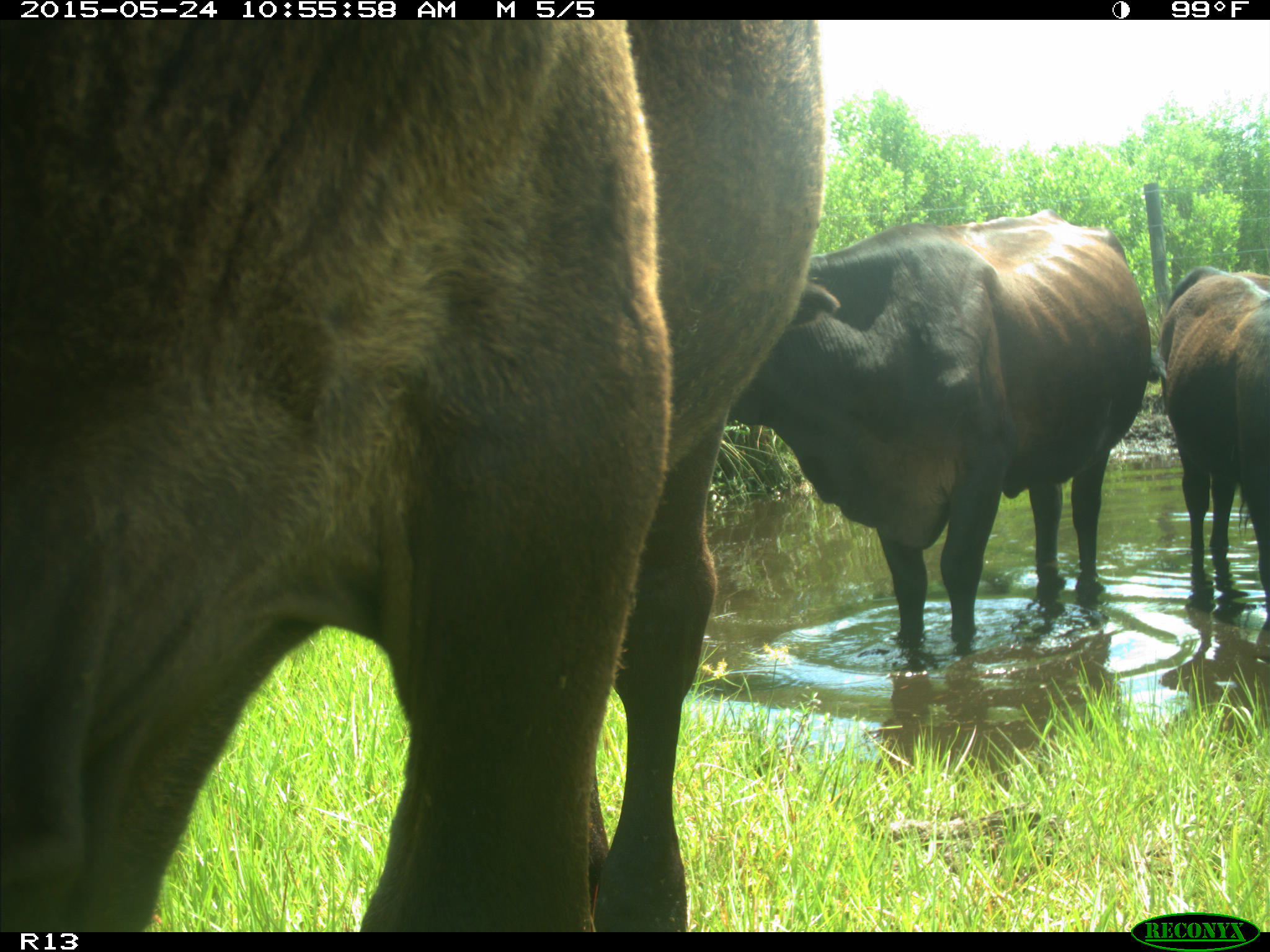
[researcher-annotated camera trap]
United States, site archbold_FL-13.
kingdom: Animalia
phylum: Chordata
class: Mammalia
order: Artiodactyla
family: Bovidae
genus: Bos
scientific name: Bos taurus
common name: domestic cow